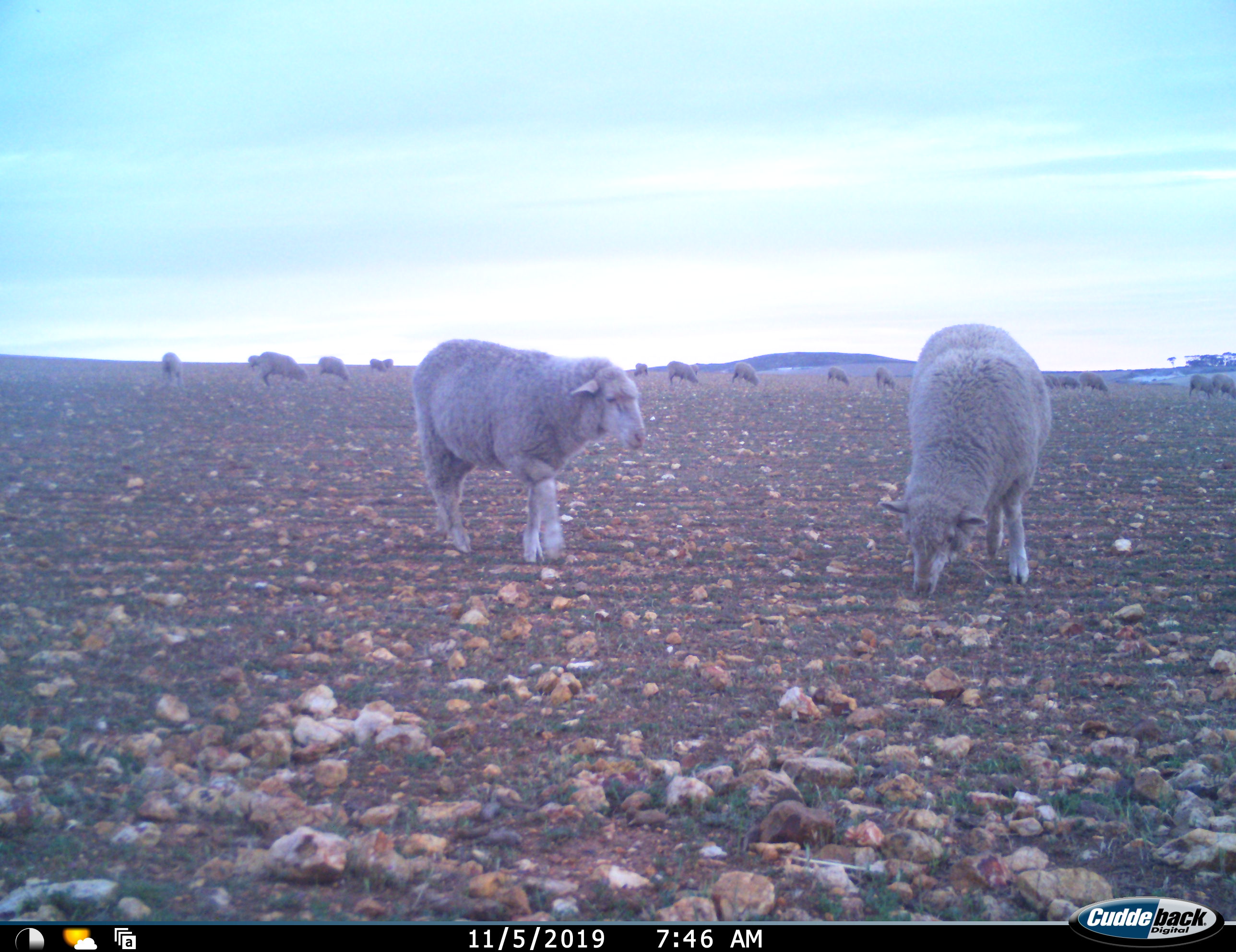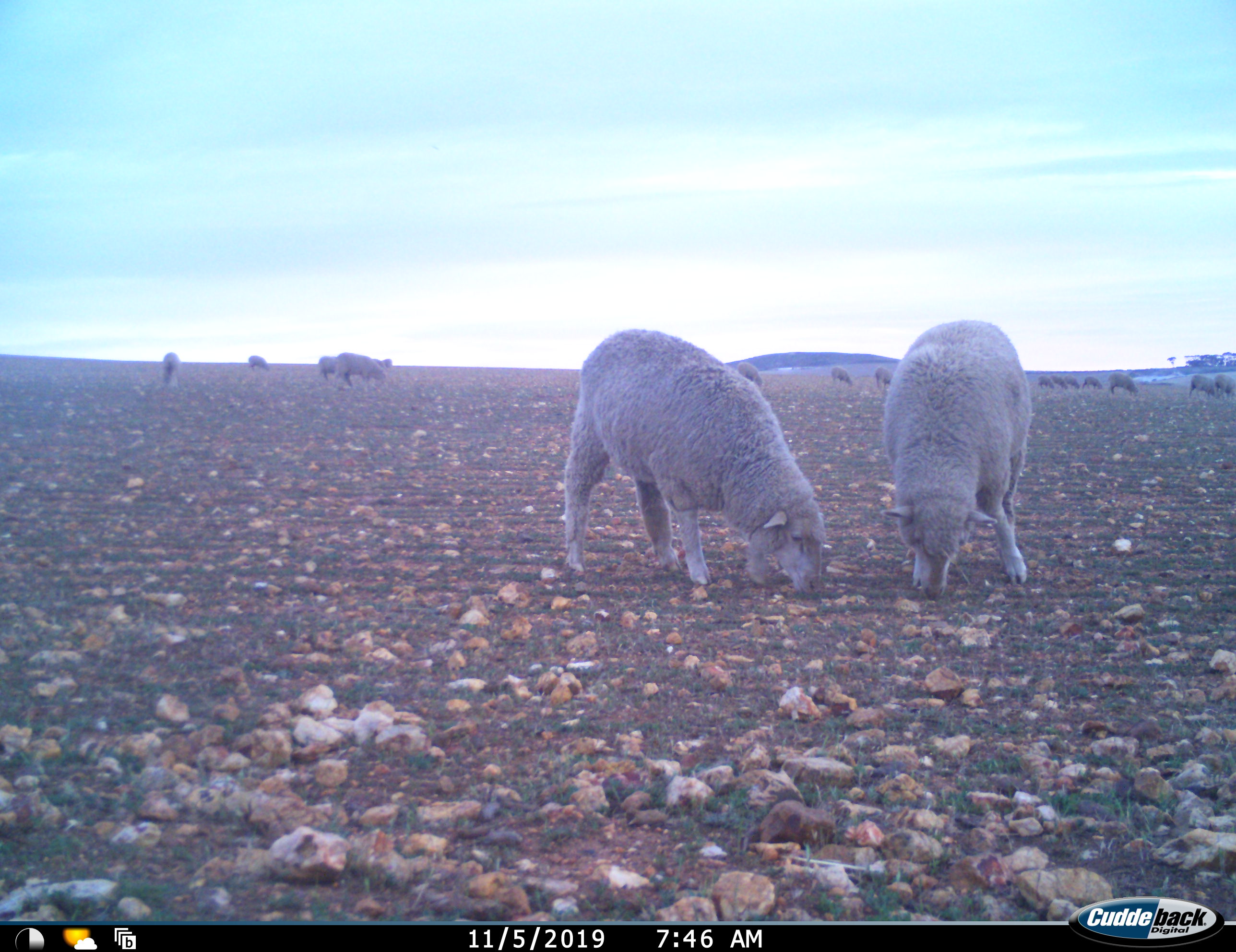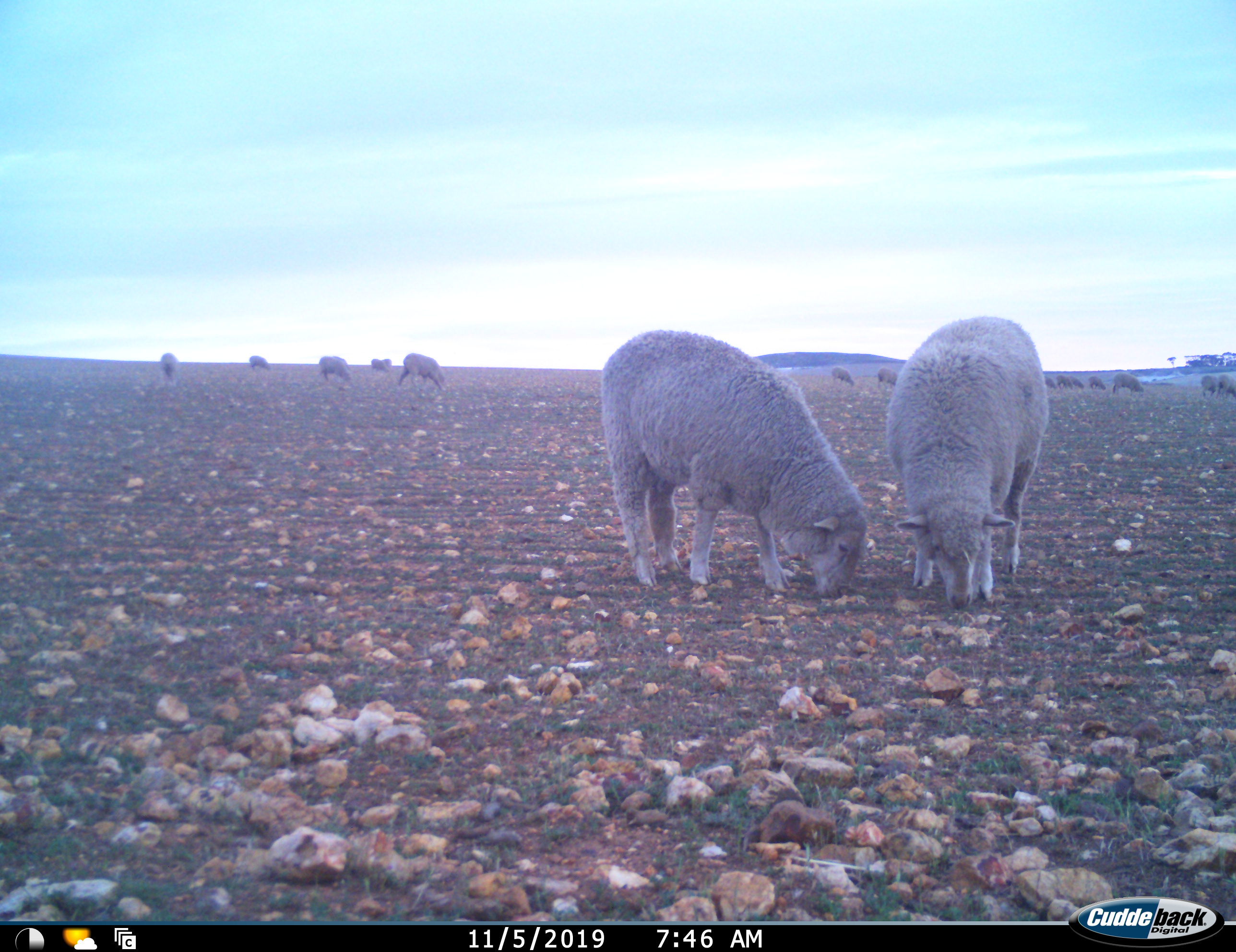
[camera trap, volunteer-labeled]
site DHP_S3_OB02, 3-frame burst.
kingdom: Animalia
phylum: Chordata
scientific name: Vertebrata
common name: domestic animal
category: domesticanimal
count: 11-50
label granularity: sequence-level